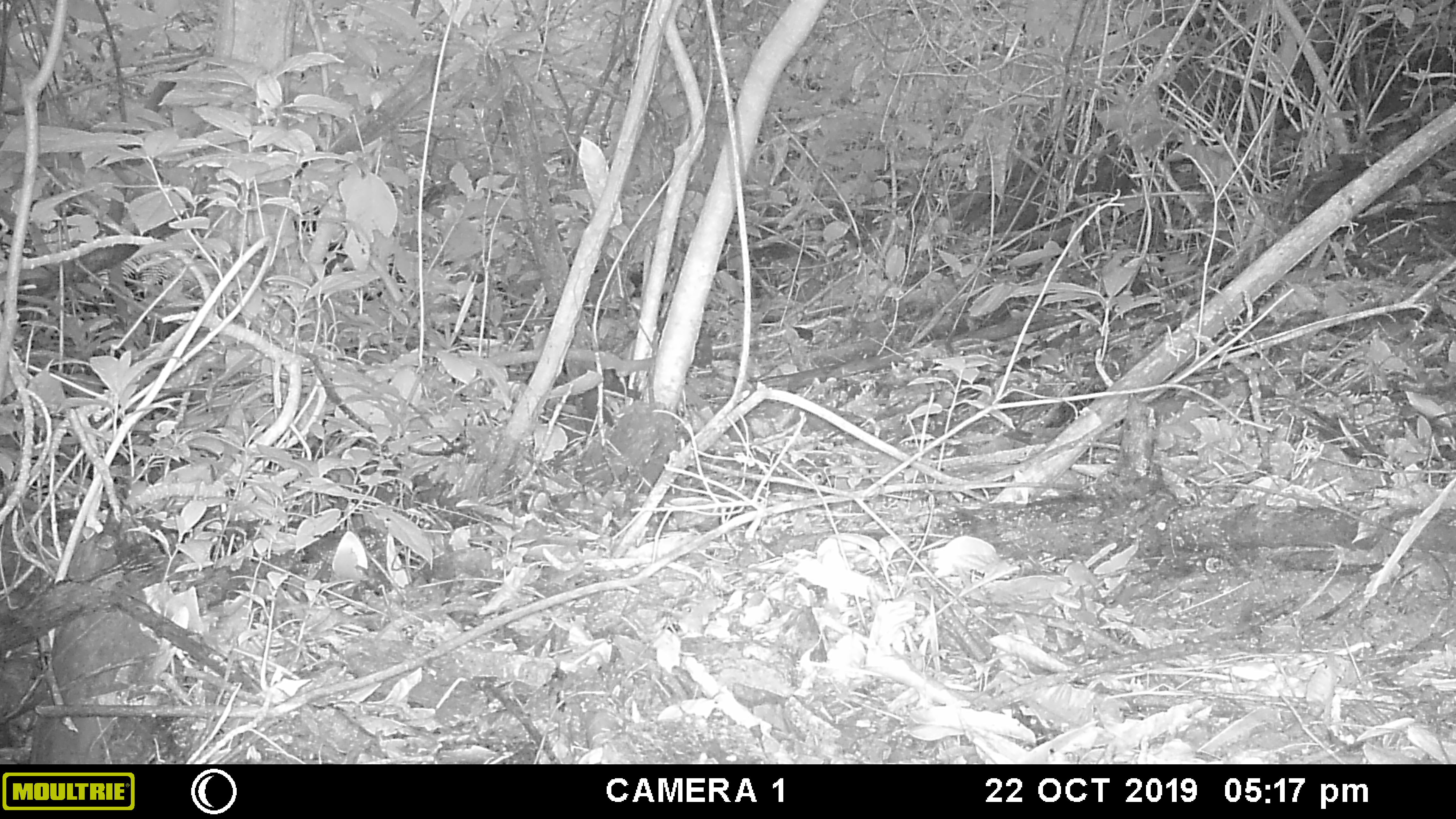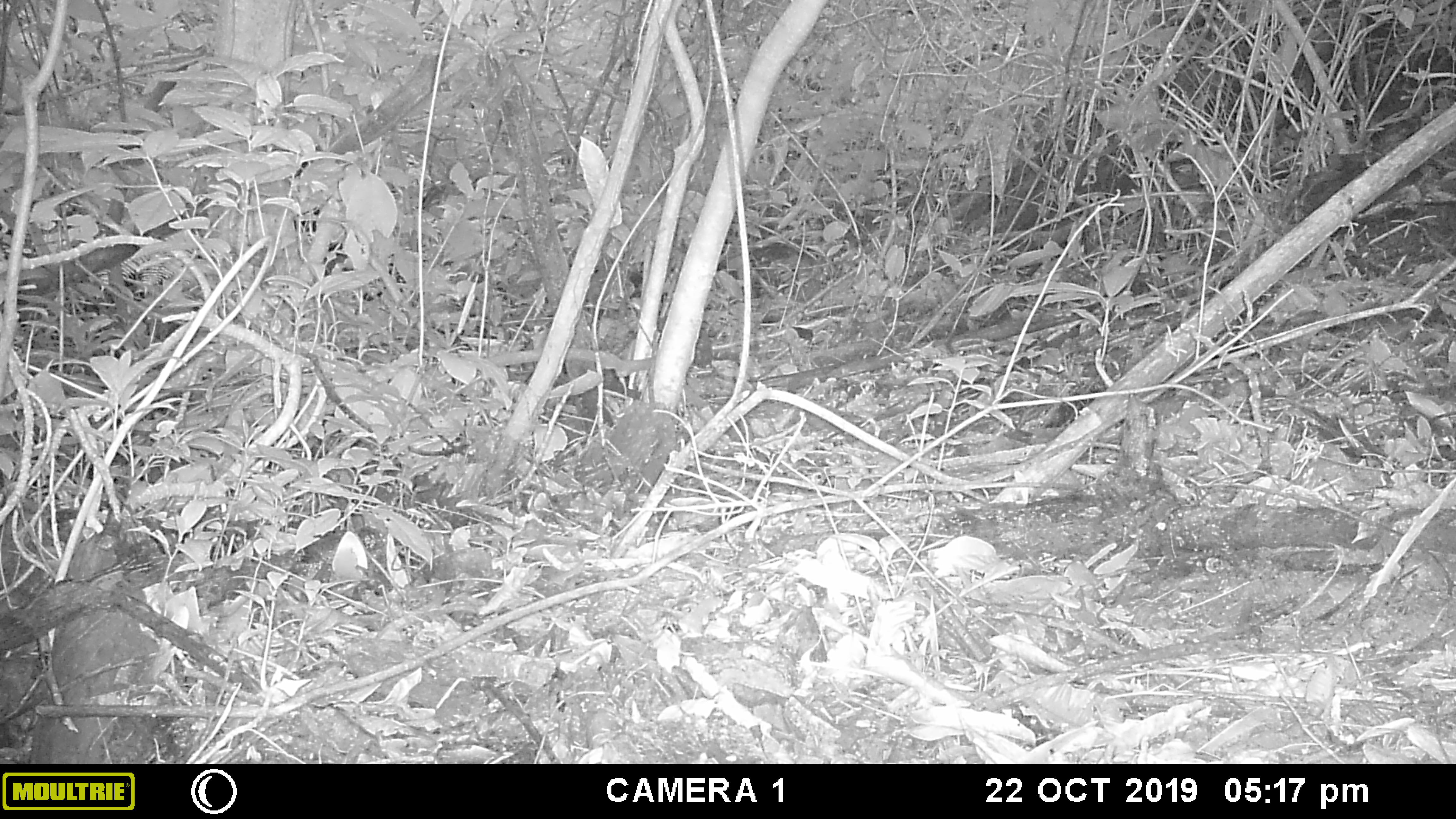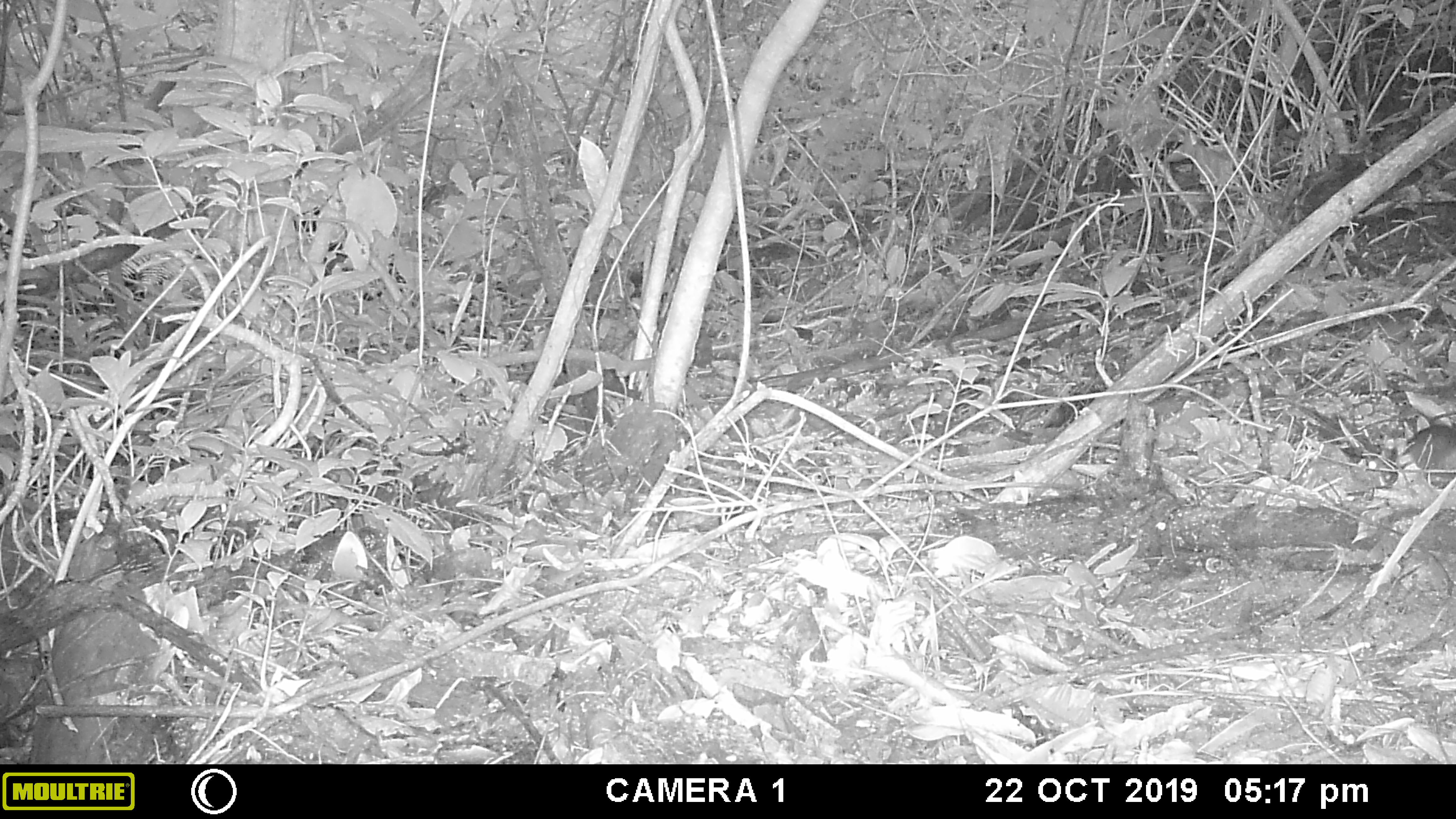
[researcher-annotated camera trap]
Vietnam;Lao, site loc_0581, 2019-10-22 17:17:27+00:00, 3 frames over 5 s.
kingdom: Animalia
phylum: Chordata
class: Mammalia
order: Rodentia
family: Sciuridae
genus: Dremomys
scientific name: Dremomys rufigenis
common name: red-cheeked squirrel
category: red cheeked squirrel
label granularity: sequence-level